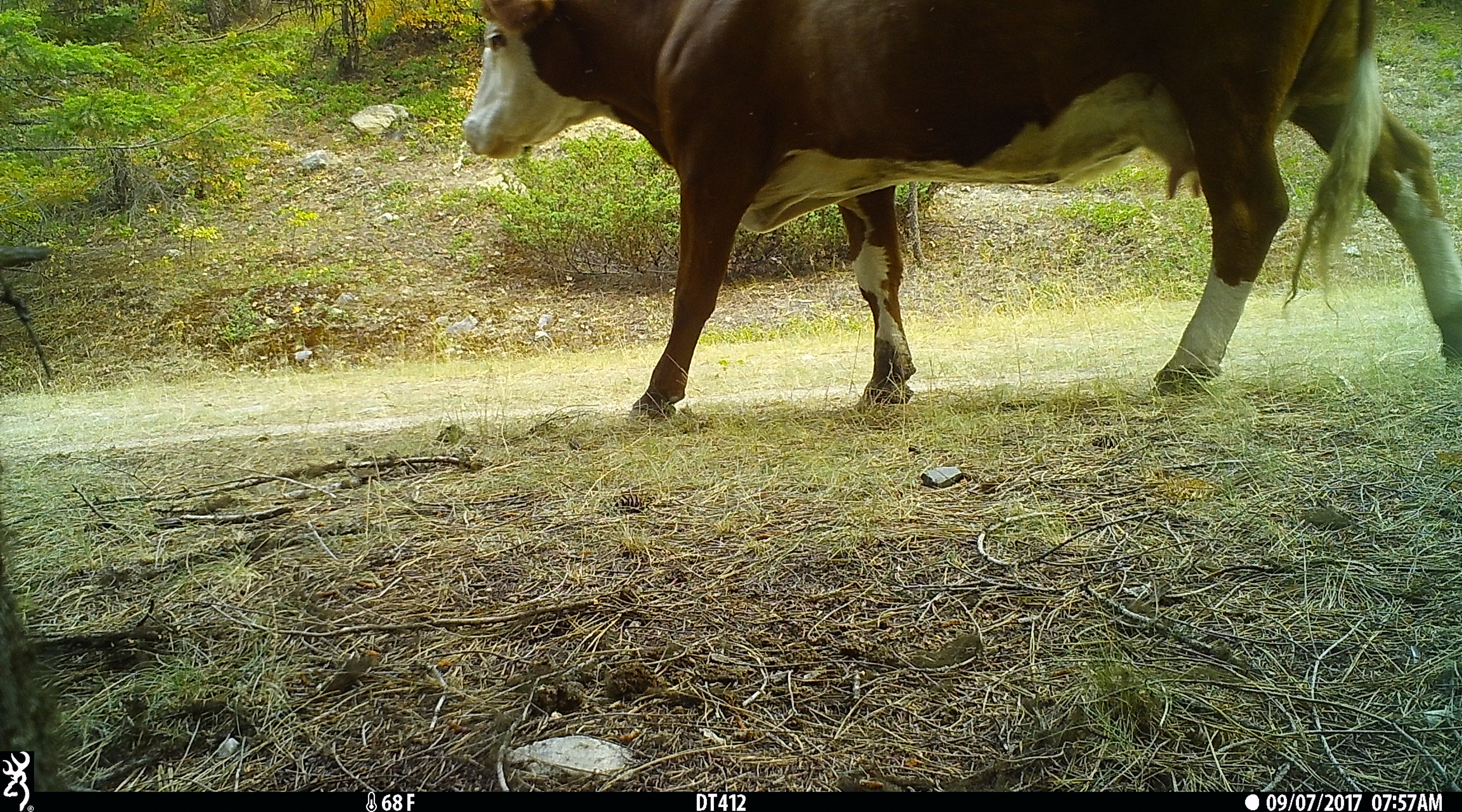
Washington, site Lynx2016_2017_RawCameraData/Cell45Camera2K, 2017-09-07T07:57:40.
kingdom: Animalia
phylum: Chordata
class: Mammalia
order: Artiodactyla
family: Bovidae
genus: Bos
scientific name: Bos taurus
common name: domestic cattle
Domestic cattle (Bos taurus). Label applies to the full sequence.